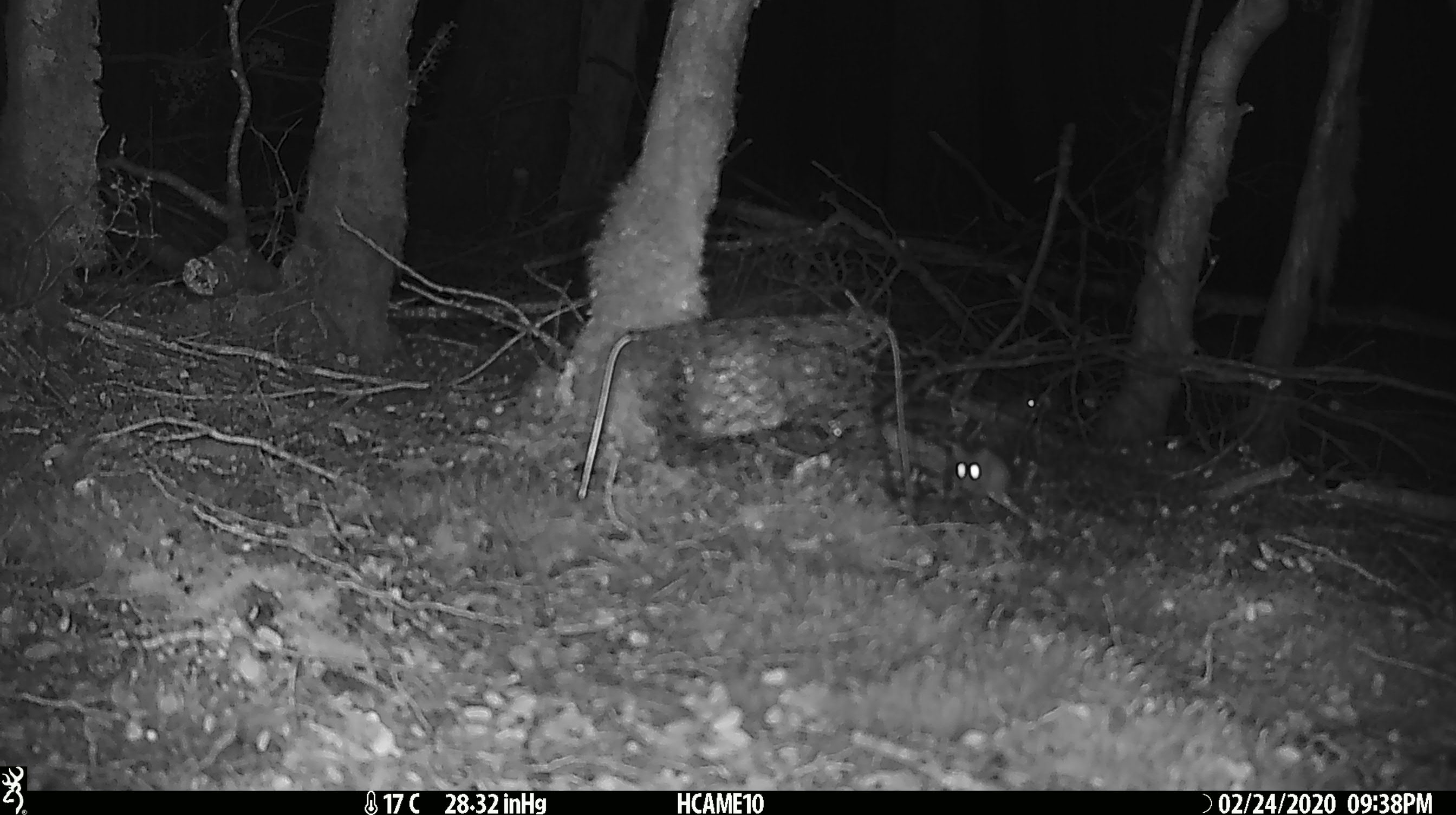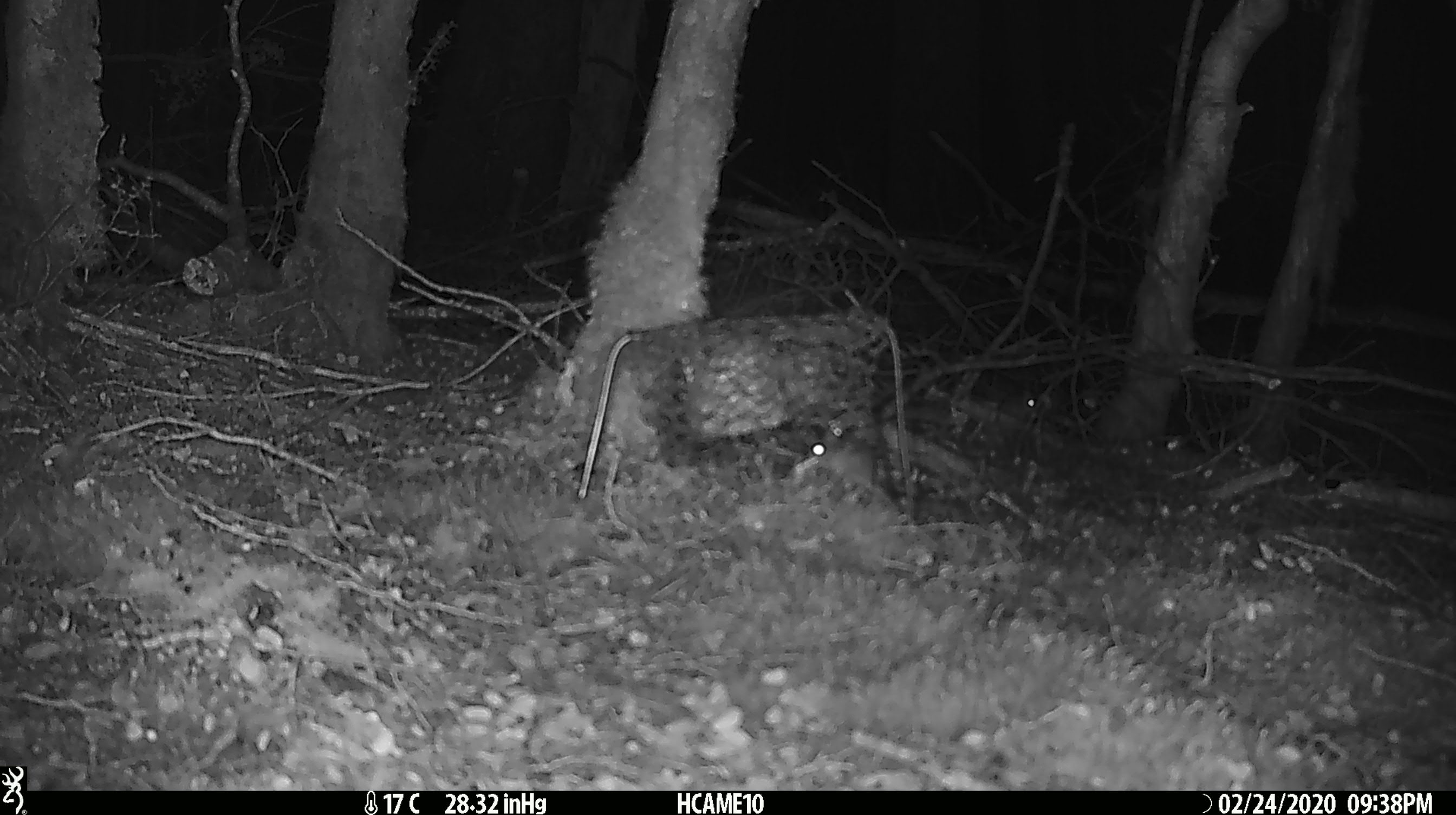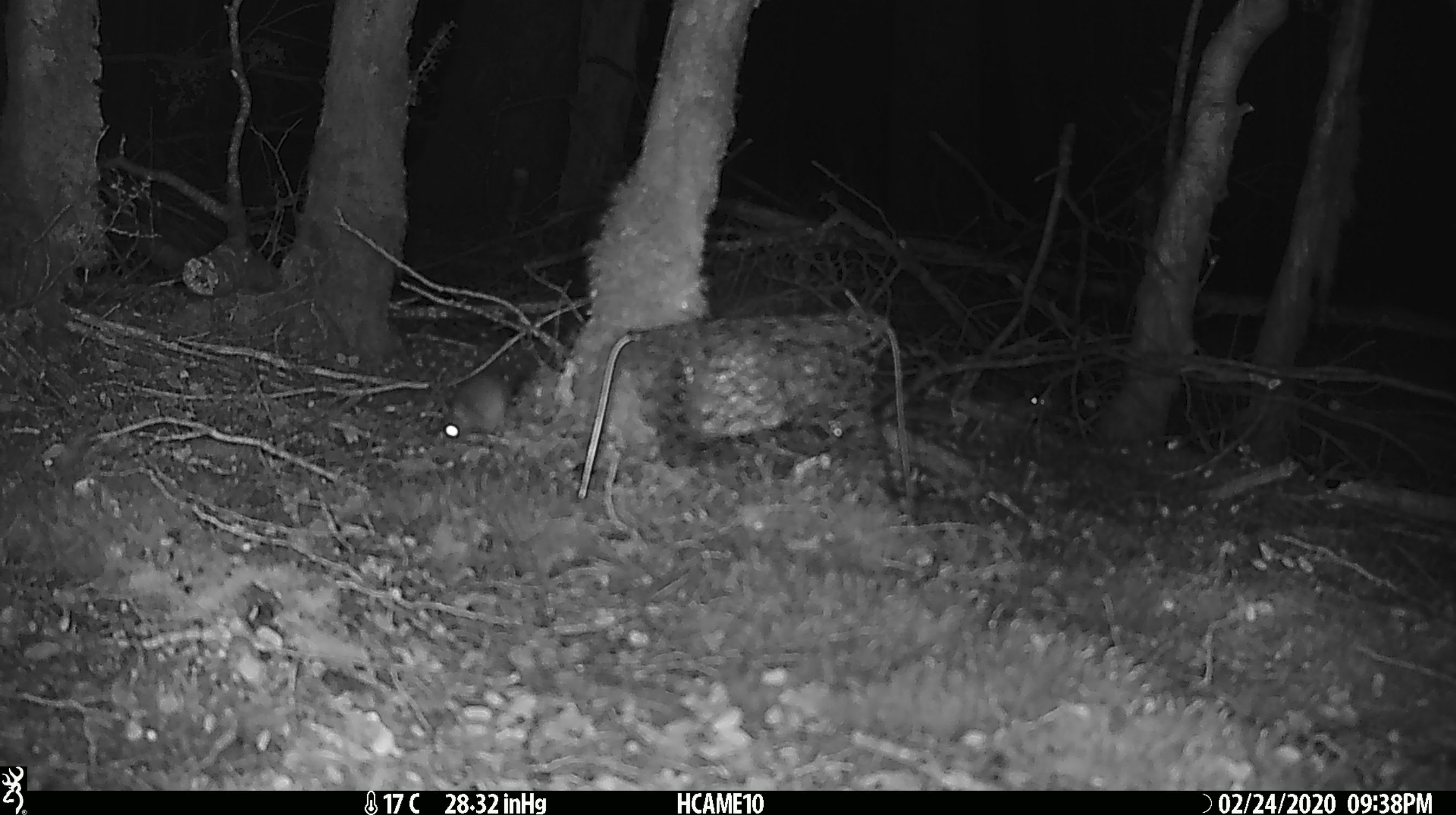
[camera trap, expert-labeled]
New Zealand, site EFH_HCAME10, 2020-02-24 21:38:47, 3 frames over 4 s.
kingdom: Animalia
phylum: Chordata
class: Mammalia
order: Rodentia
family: Muridae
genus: Mus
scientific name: Mus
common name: mouse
Mouse (Mus).